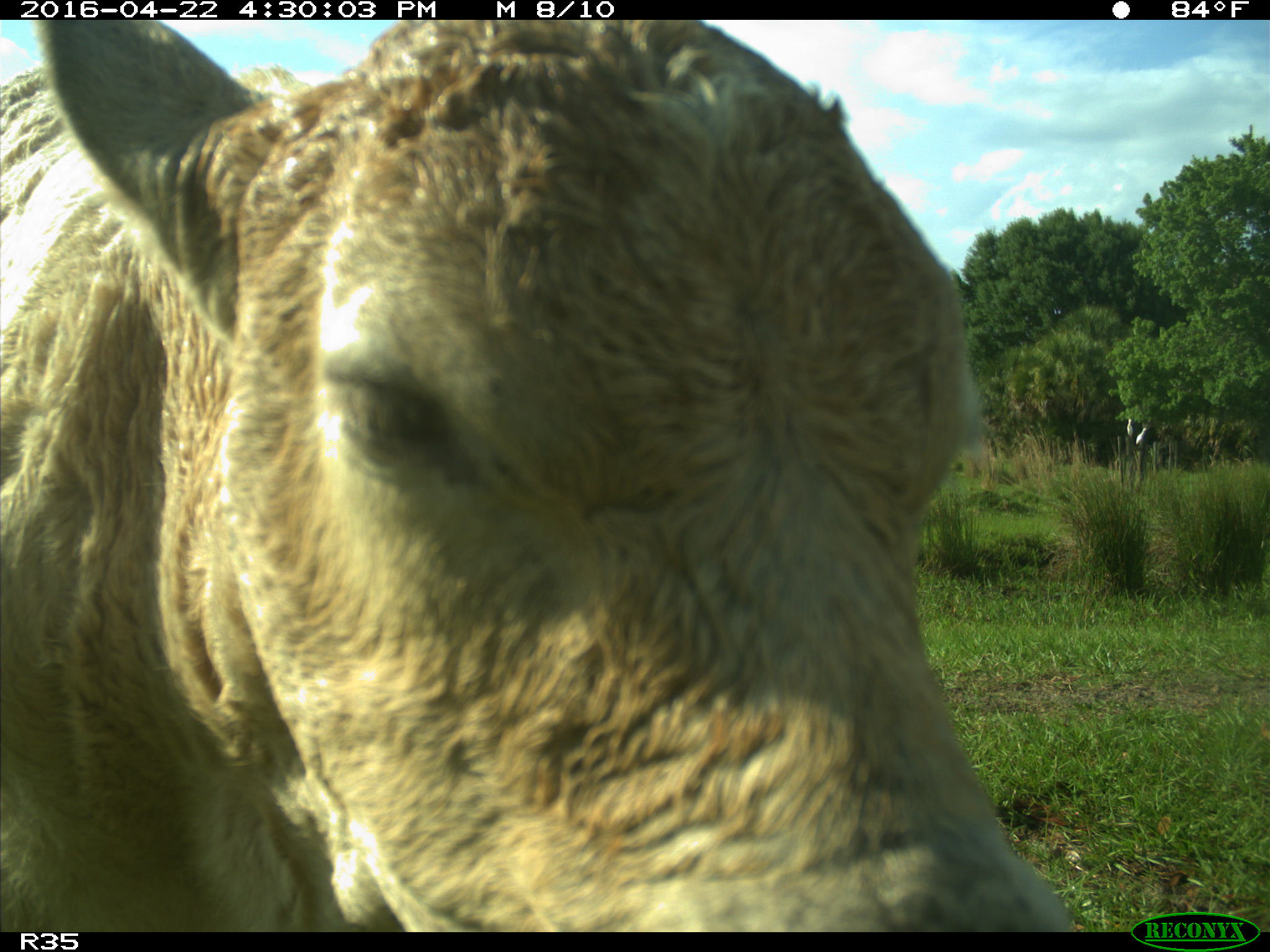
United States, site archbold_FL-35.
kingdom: Animalia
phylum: Chordata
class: Mammalia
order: Artiodactyla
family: Bovidae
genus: Bos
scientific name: Bos taurus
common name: domestic cow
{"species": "Bos taurus (domestic cow)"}